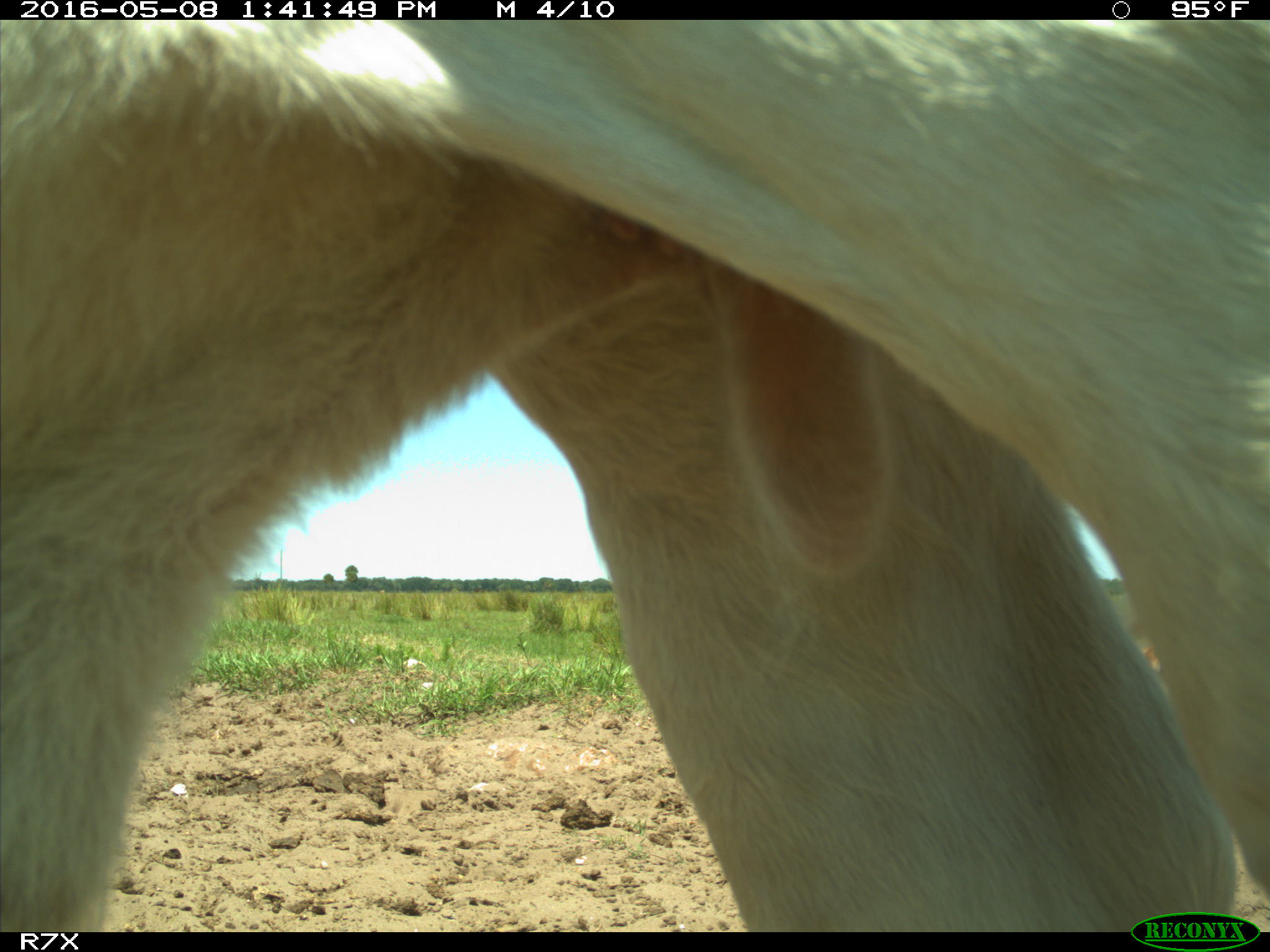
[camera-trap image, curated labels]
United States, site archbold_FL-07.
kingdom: Animalia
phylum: Chordata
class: Mammalia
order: Artiodactyla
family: Bovidae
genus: Bos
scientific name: Bos taurus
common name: domestic cow